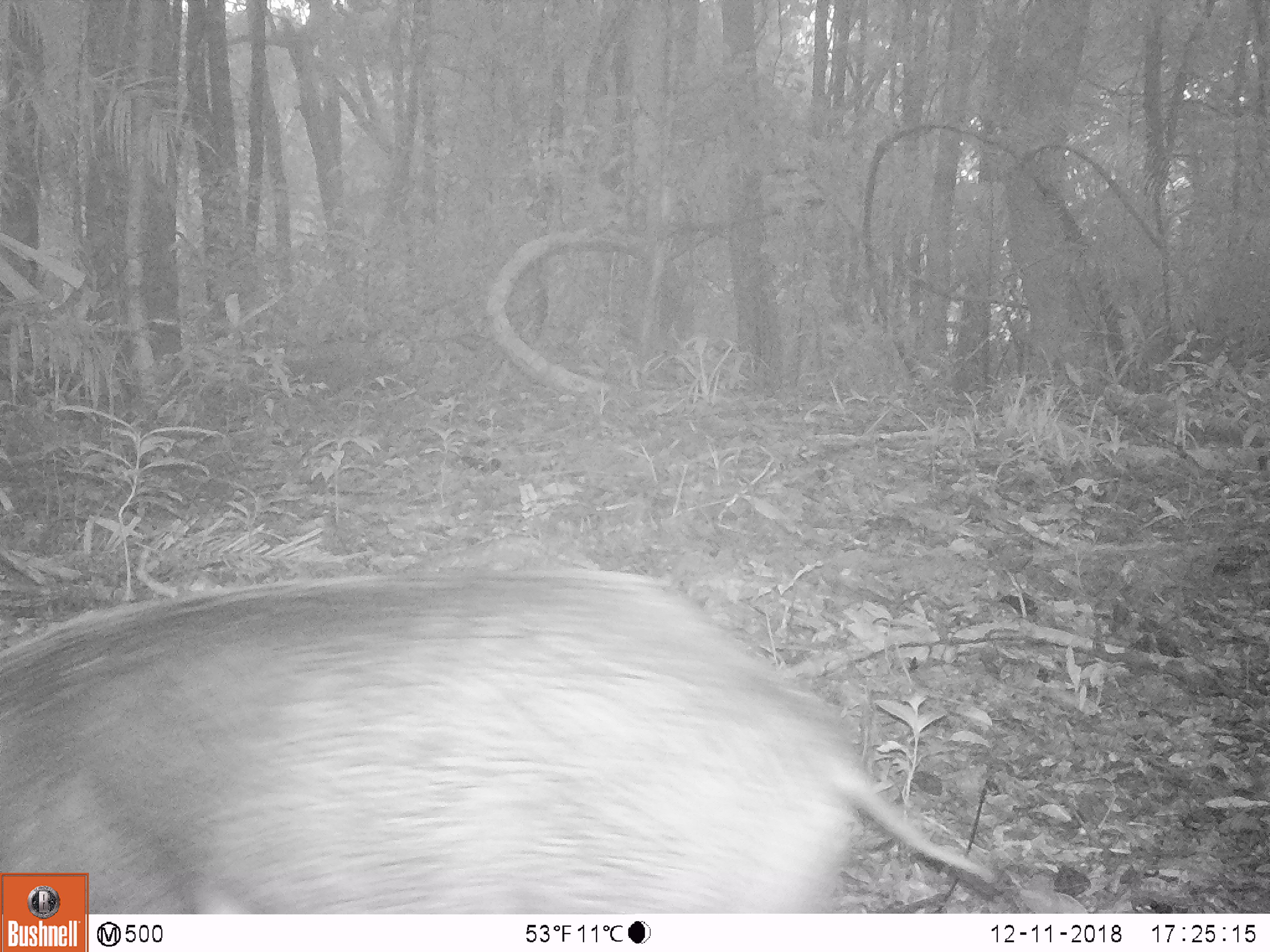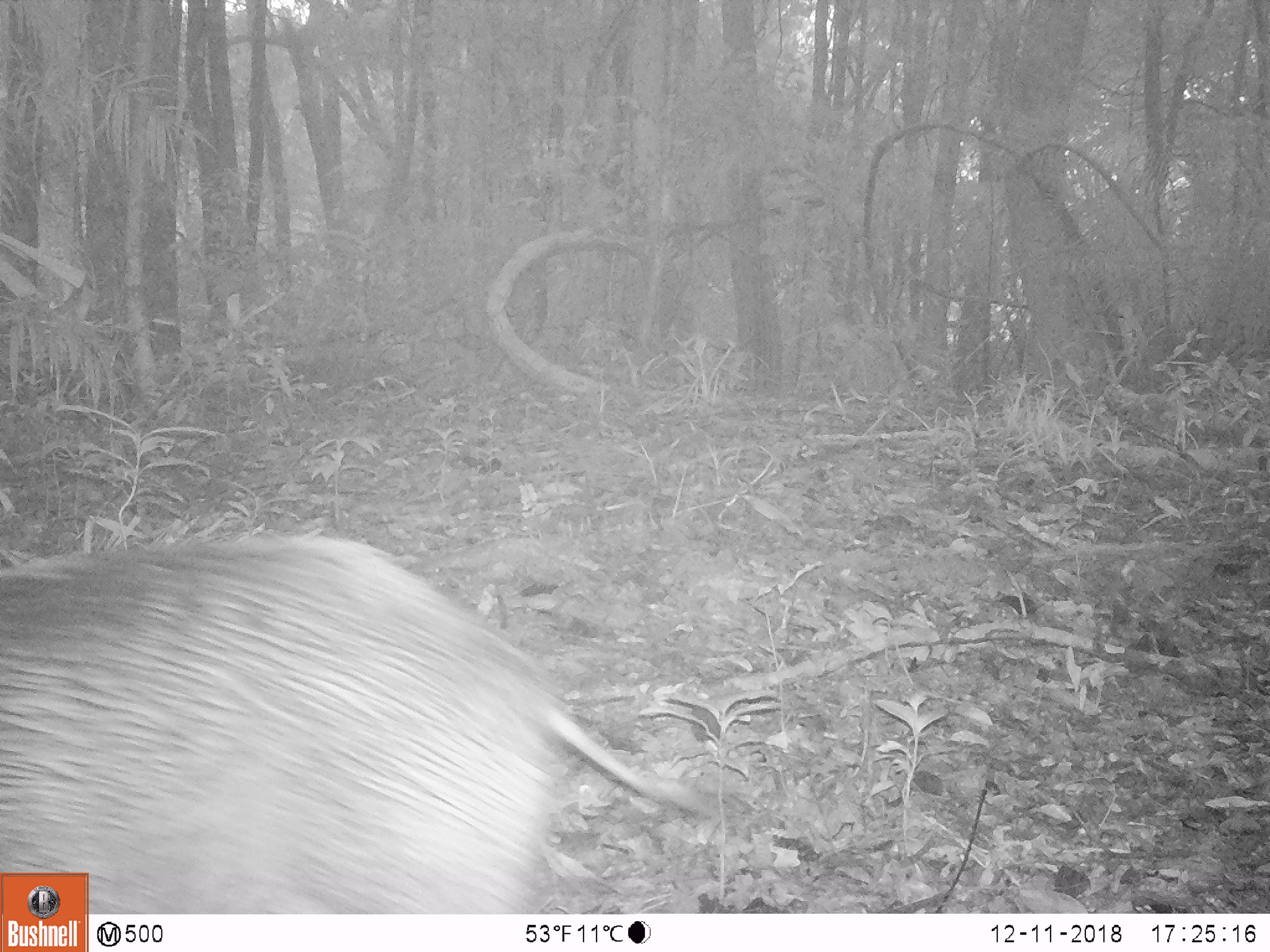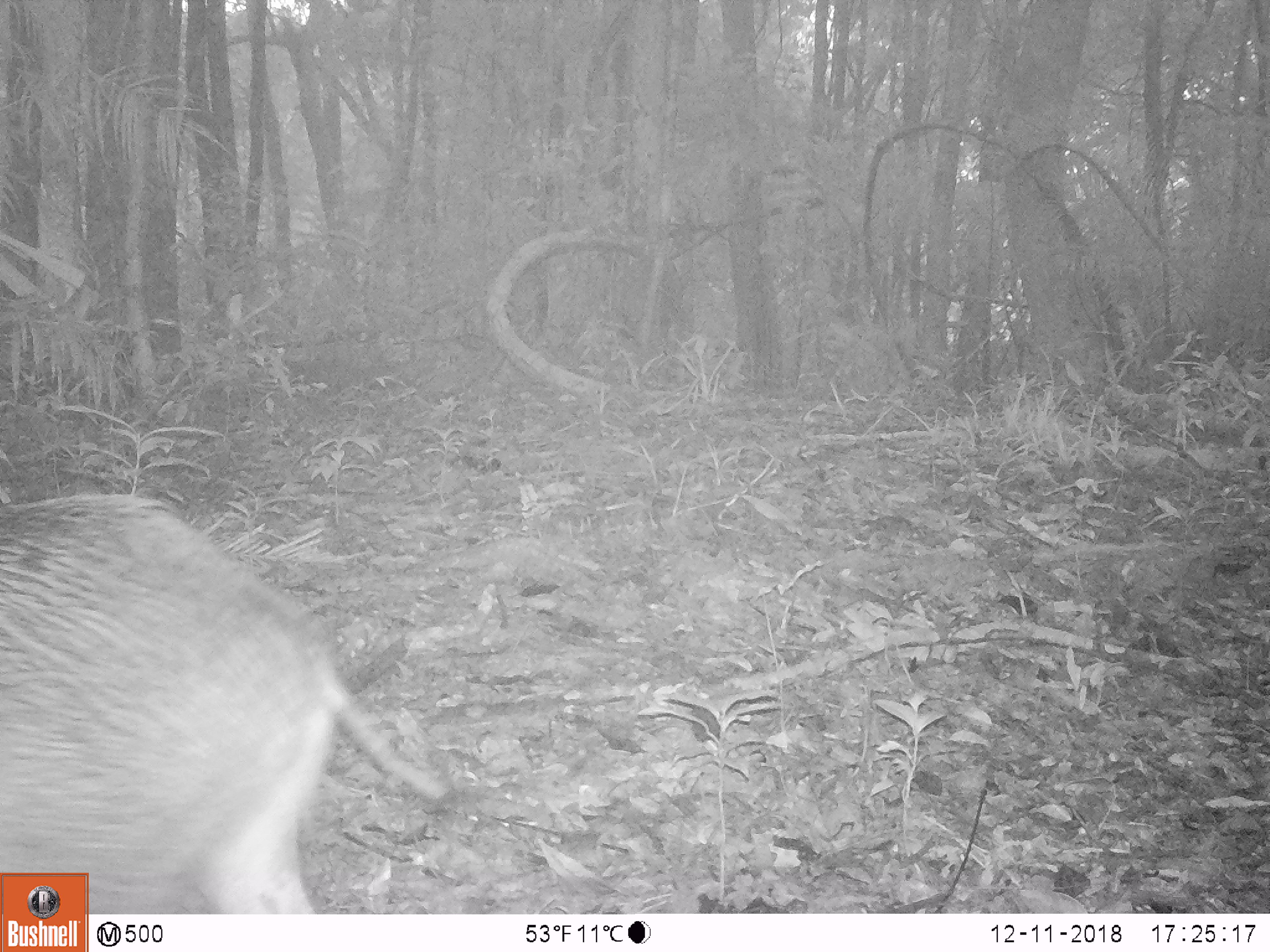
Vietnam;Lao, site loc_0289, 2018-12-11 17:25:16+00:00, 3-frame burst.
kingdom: Animalia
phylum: Chordata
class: Mammalia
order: Artiodactyla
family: Suidae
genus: Sus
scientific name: Sus scrofa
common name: eurasian wild pig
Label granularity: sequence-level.